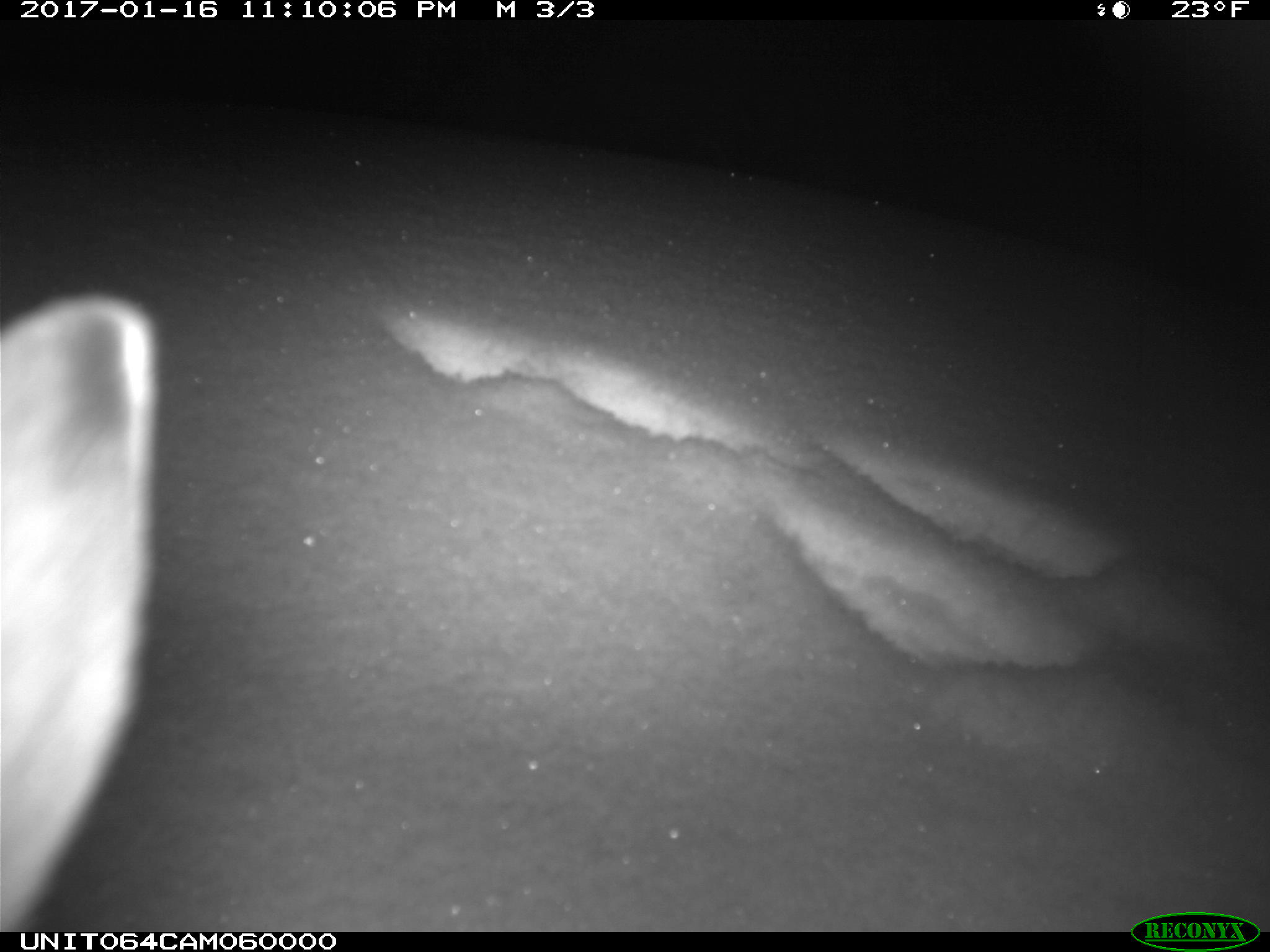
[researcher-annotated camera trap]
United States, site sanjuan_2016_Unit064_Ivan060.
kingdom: Animalia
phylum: Chordata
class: Mammalia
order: Lagomorpha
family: Leporidae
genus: Lepus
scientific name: Lepus americanus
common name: snowshoe hare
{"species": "Lepus americanus (snowshoe hare)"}